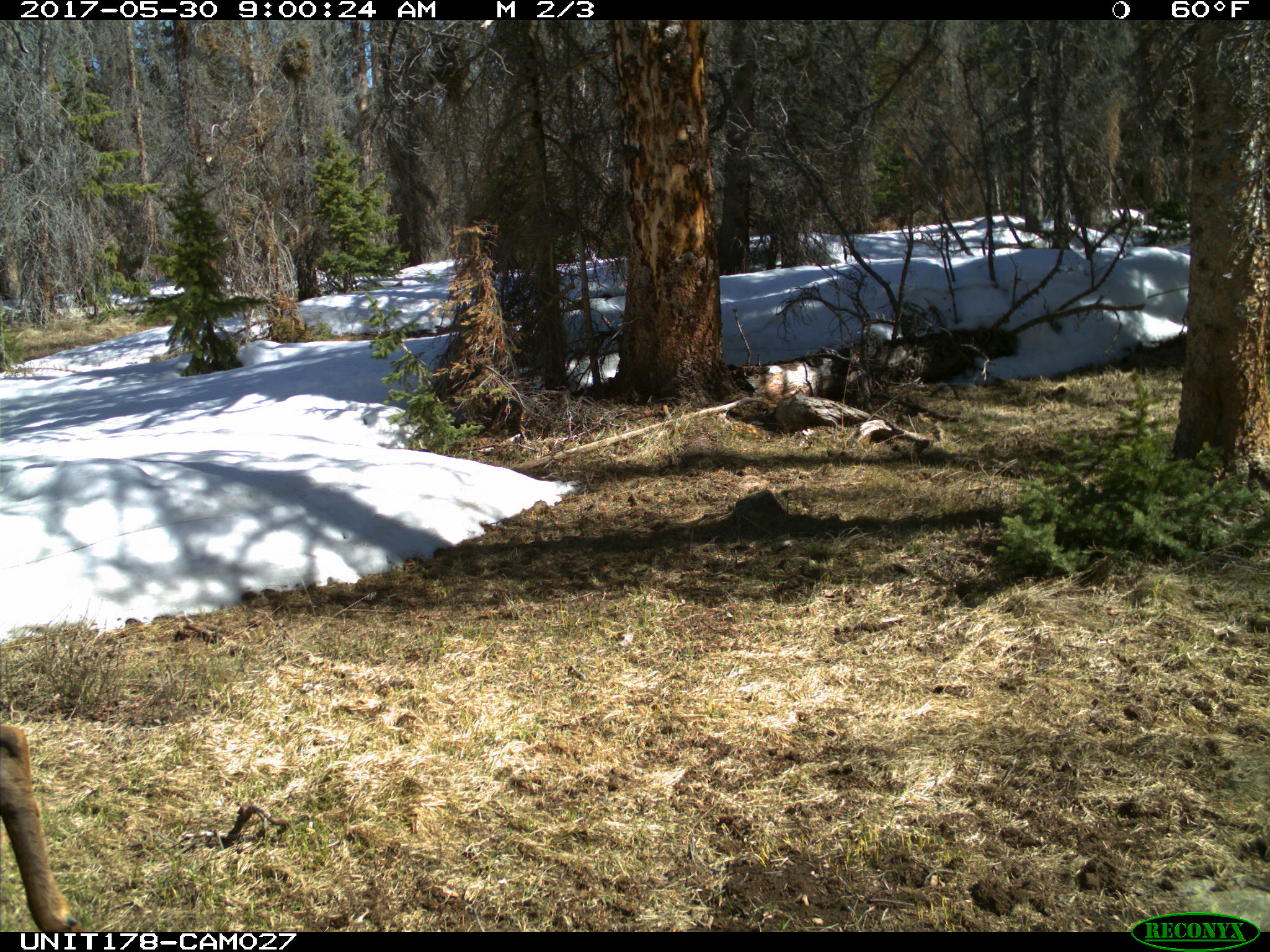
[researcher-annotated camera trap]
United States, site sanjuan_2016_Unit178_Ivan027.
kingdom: Animalia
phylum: Chordata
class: Mammalia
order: Artiodactyla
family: Cervidae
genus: Cervus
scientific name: Cervus elaphus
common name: red deer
Cervus elaphus (red deer).